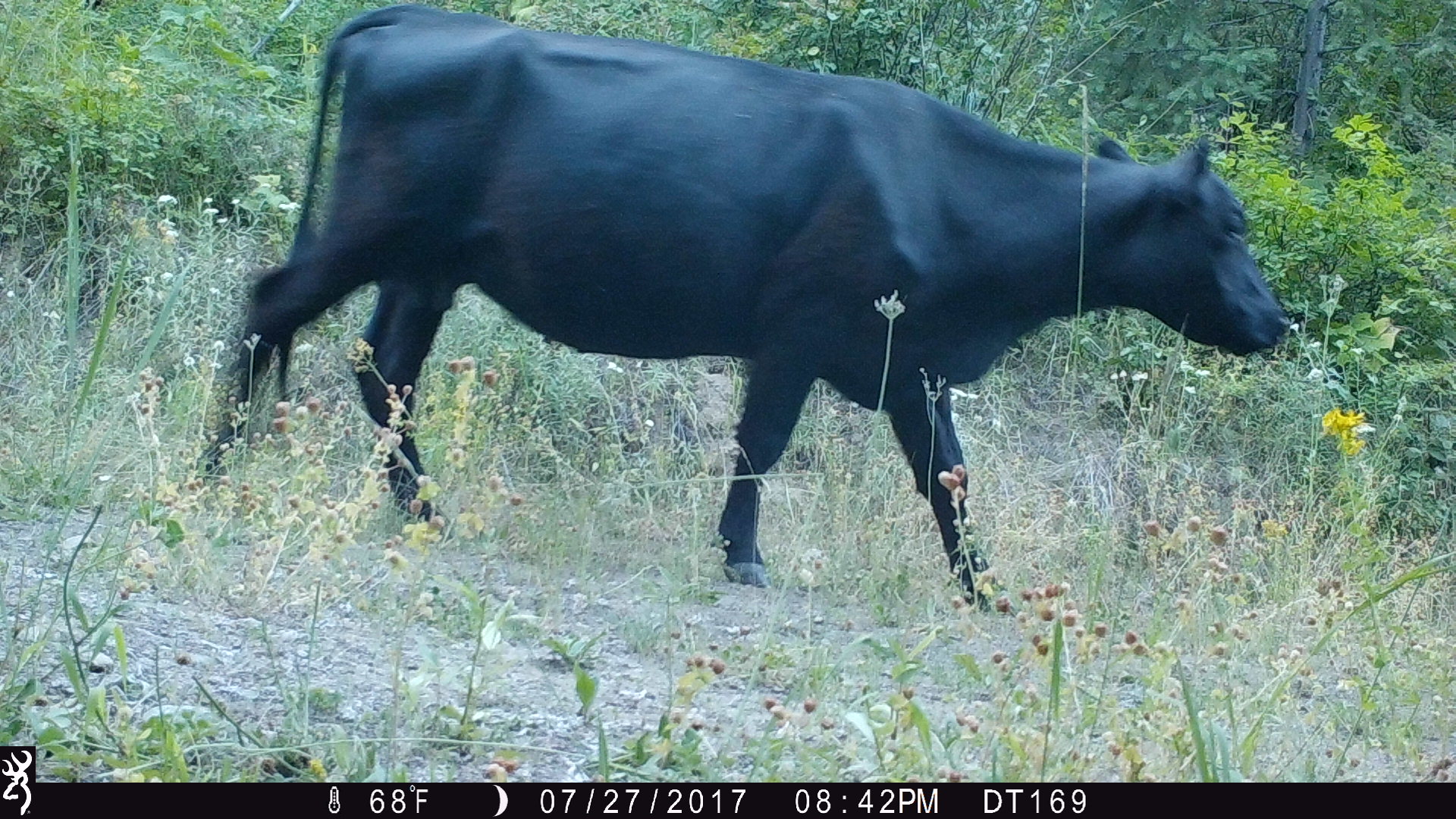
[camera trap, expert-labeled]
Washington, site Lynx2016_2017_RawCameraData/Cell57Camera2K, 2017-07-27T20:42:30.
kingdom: Animalia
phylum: Chordata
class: Mammalia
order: Artiodactyla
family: Bovidae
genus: Bos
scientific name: Bos taurus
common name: domestic cattle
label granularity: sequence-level